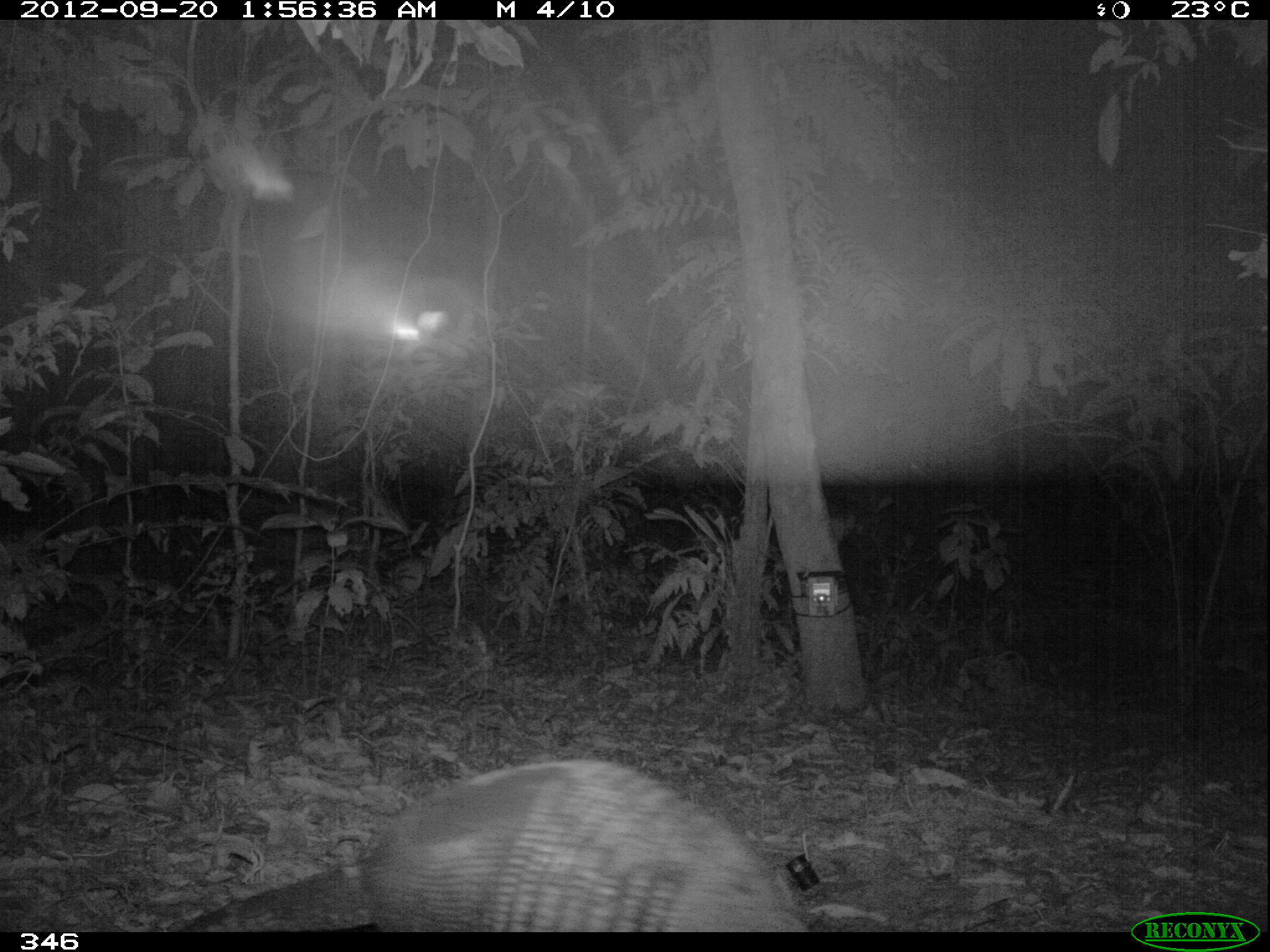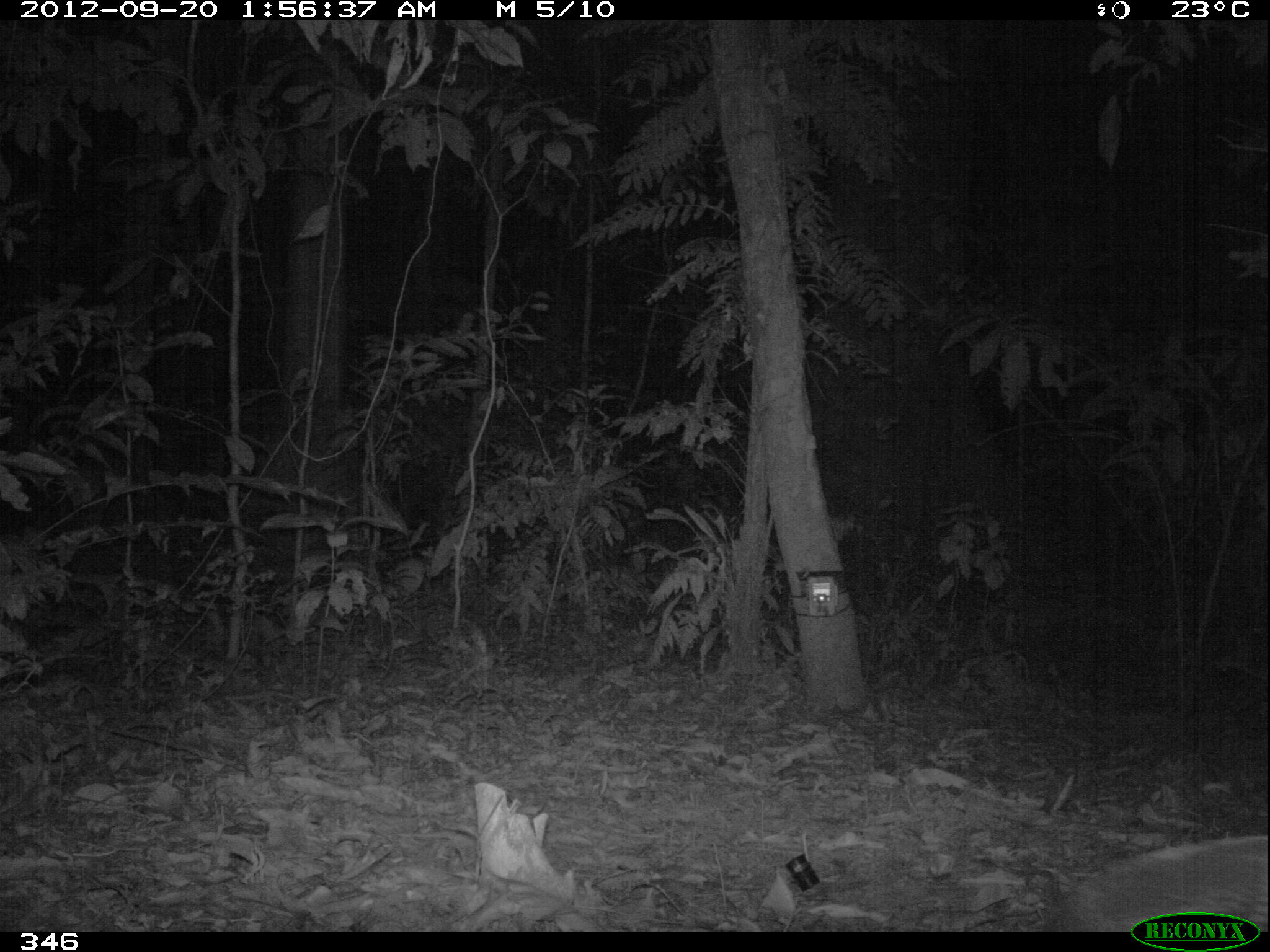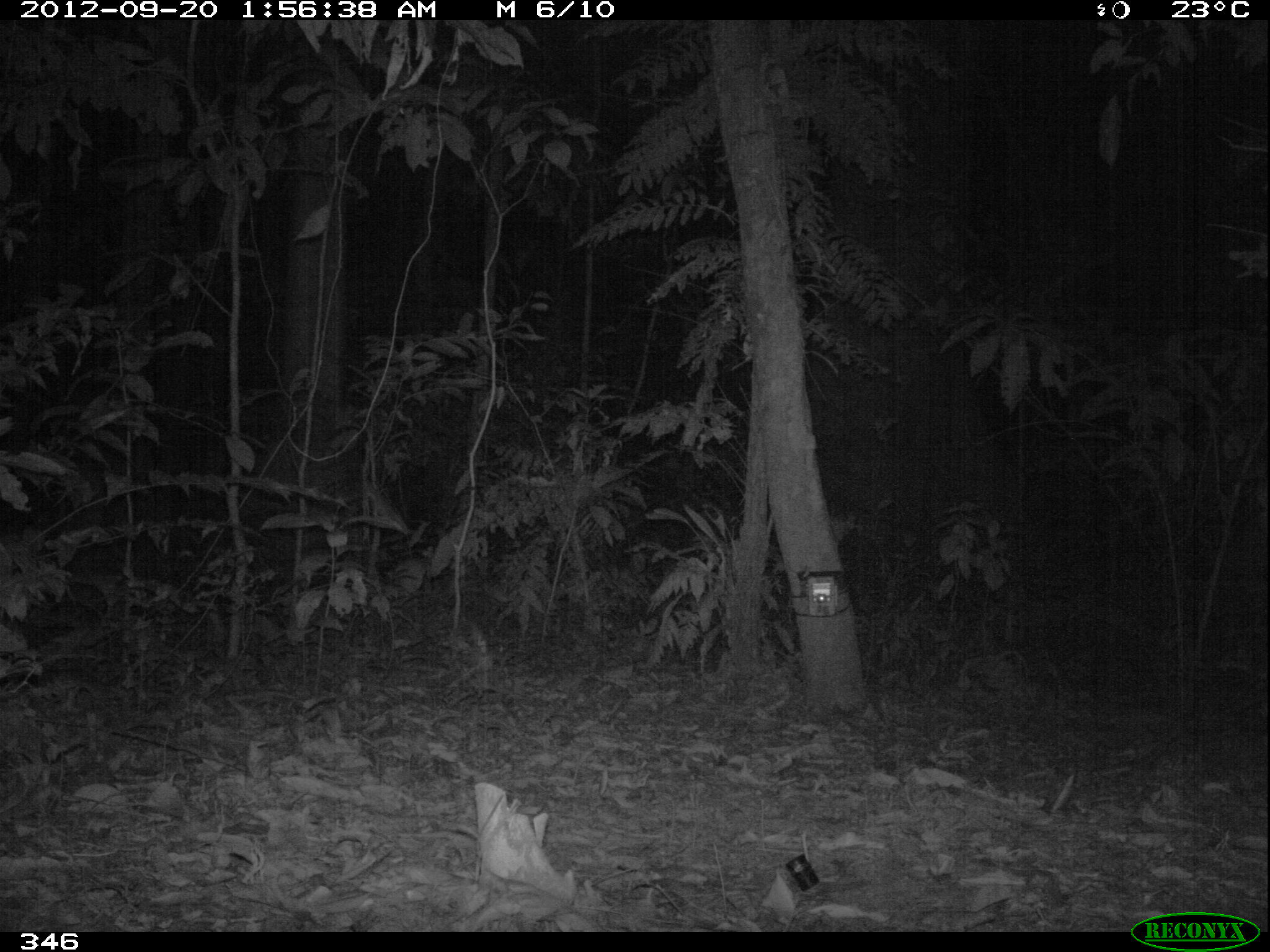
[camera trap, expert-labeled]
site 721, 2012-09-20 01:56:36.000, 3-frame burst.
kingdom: Animalia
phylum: Chordata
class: Mammalia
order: Cingulata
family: Dasypodidae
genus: Dasypus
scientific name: Dasypus novemcinctus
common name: nine-banded armadillo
Dasypus novemcinctus (nine-banded armadillo).